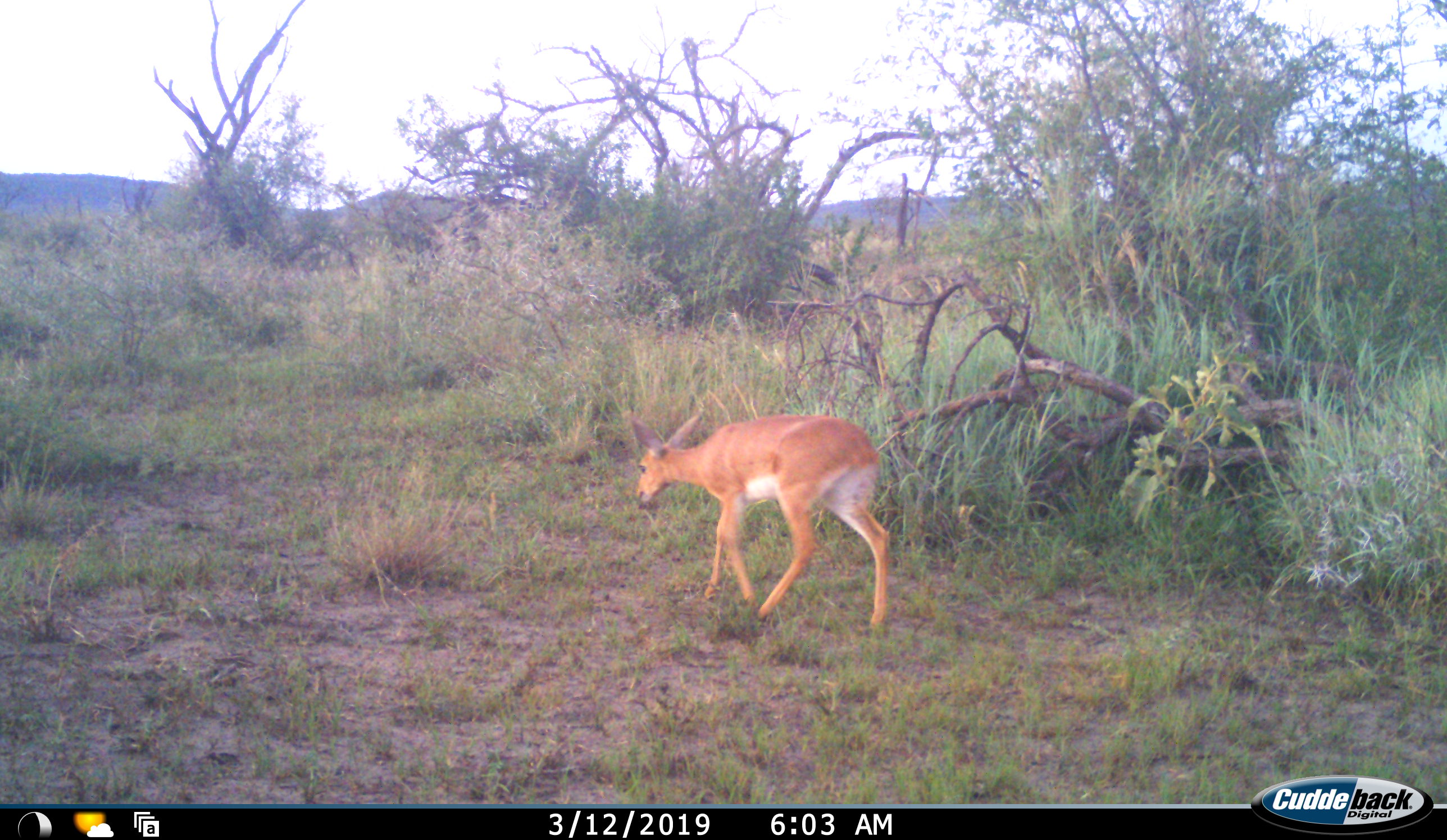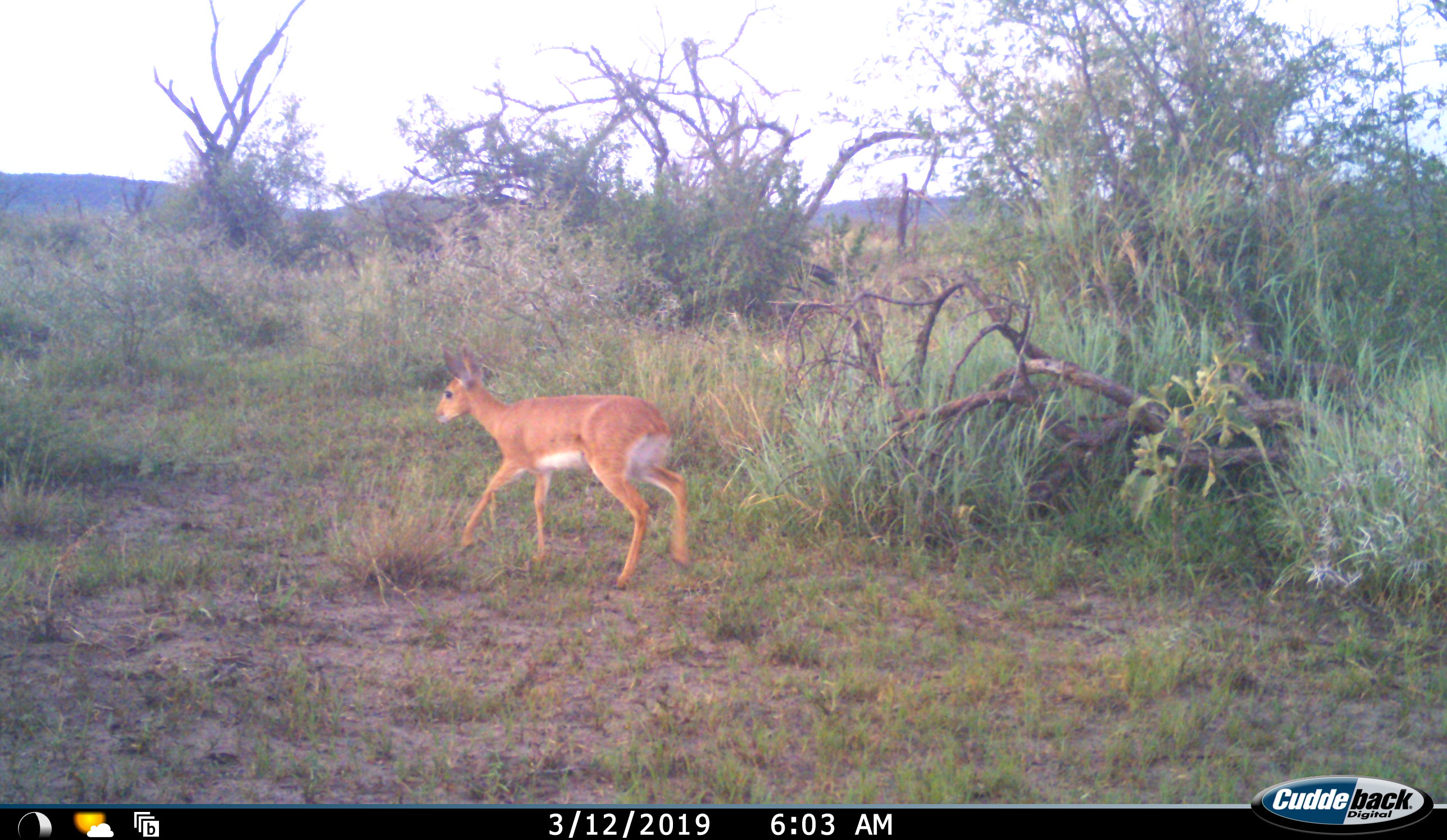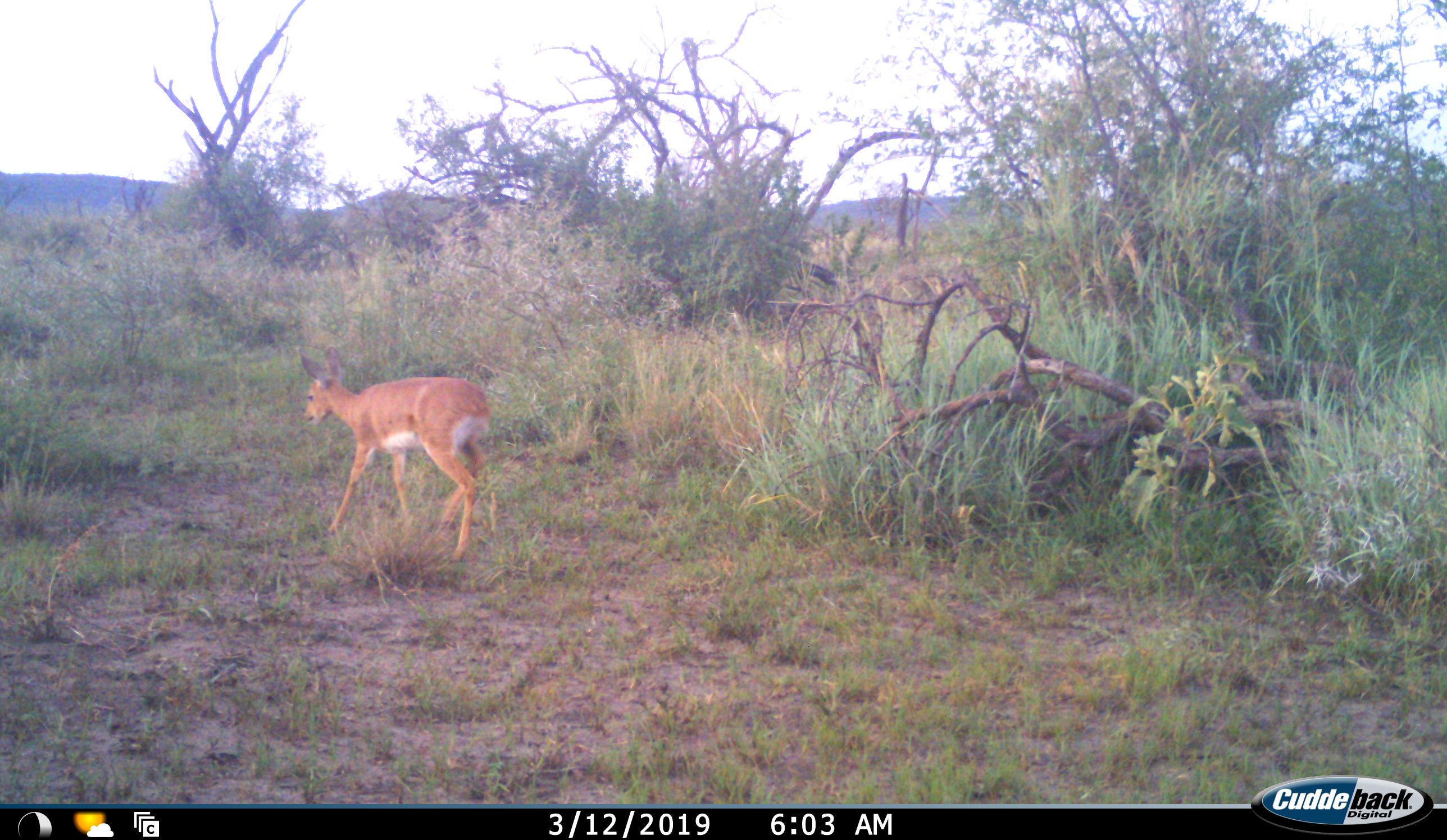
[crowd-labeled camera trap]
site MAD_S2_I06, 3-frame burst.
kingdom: Animalia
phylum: Chordata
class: Mammalia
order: Artiodactyla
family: Bovidae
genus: Redunca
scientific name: Redunca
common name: reedbuck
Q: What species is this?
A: Reedbuck (Redunca).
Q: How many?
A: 1.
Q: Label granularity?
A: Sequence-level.